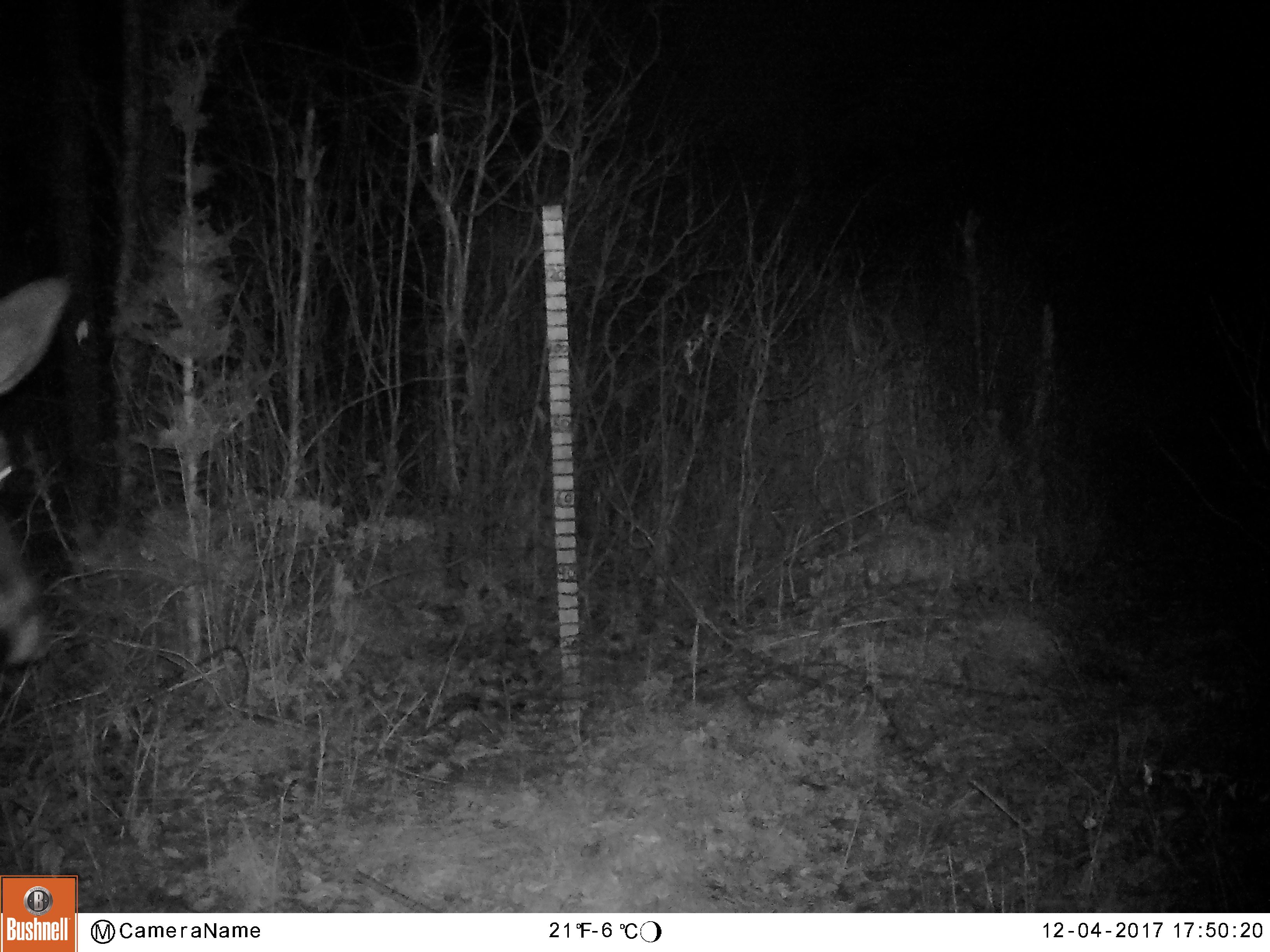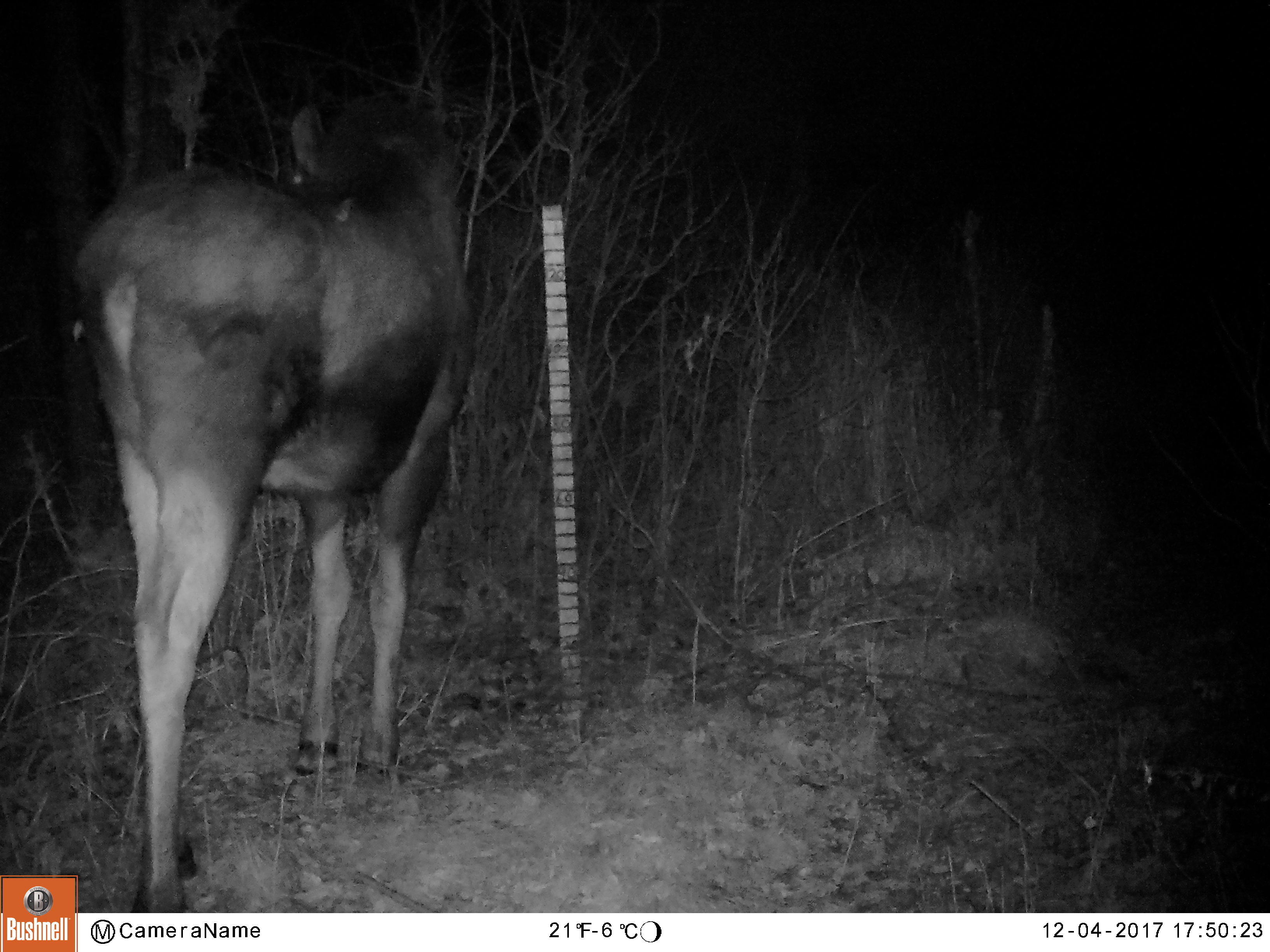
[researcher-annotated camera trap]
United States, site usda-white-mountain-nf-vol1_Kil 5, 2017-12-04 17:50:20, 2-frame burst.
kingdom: Animalia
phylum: Chordata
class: Mammalia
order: Artiodactyla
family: Cervidae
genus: Alces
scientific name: Alces alces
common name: moose